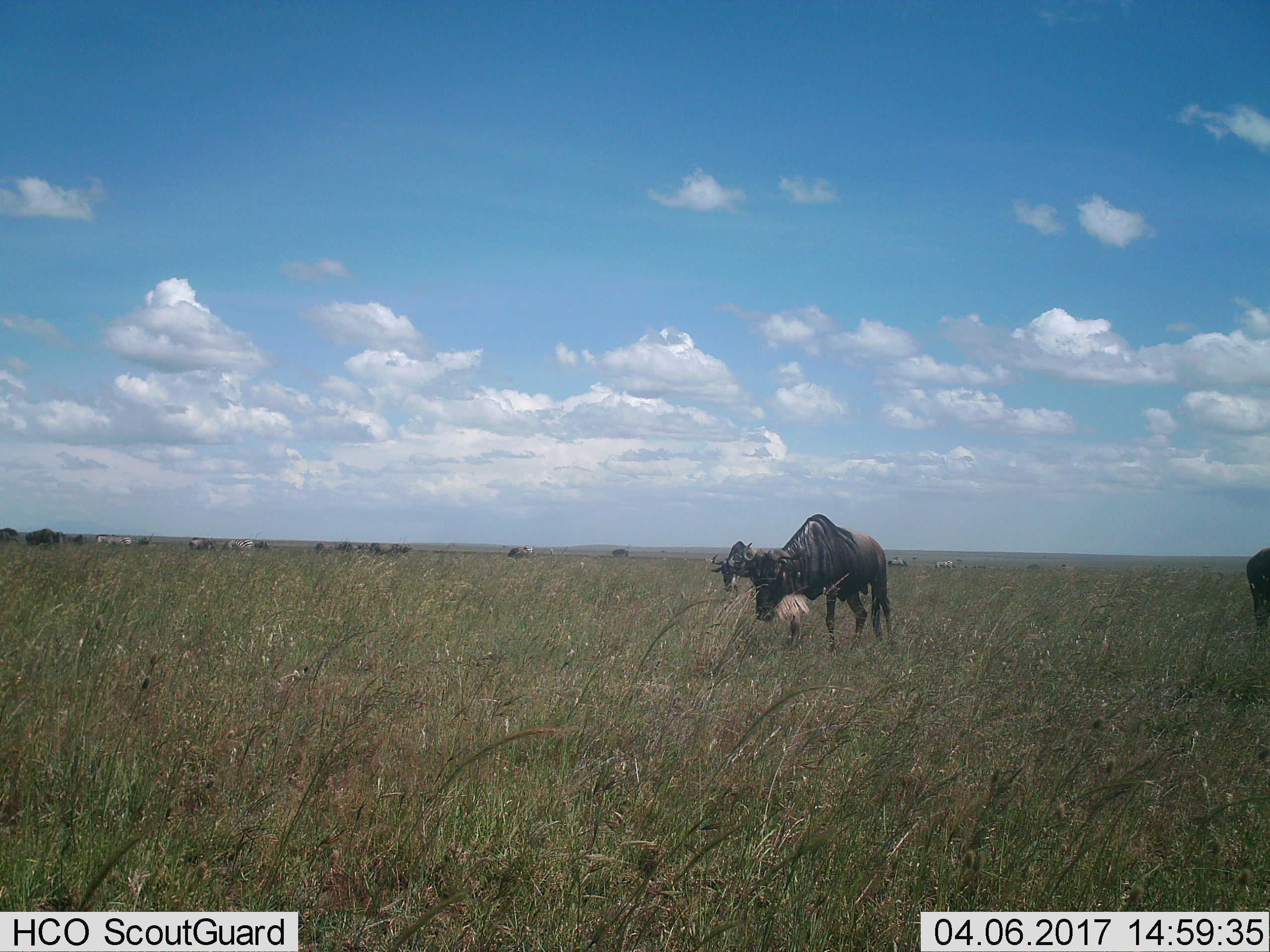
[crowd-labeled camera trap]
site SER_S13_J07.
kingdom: Animalia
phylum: Chordata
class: Mammalia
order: Artiodactyla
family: Bovidae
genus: Connochaetes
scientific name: Connochaetes taurinus taurinus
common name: blue wildebeest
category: wildebeestblue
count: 11-50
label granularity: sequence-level